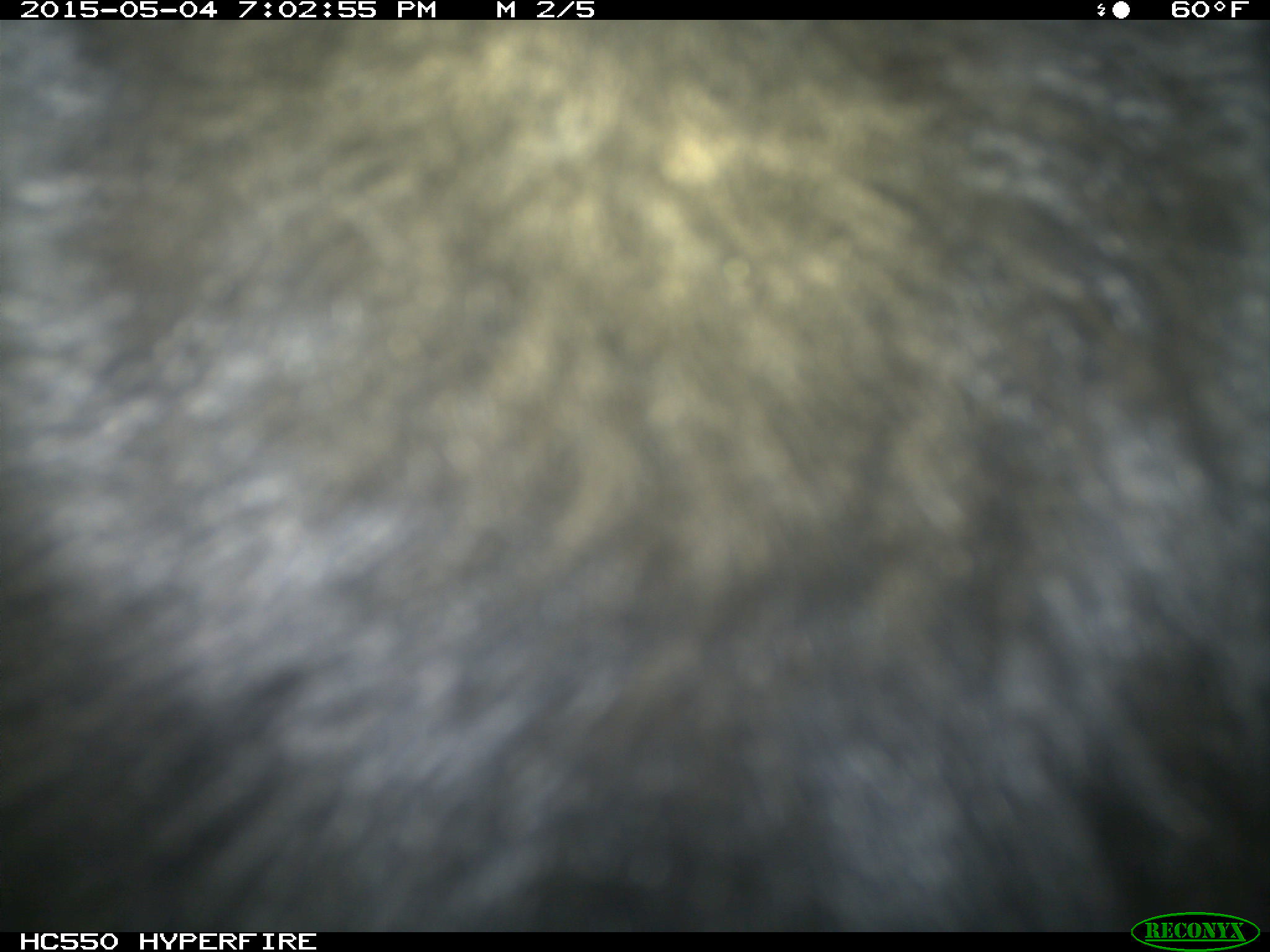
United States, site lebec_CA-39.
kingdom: Animalia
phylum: Chordata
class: Mammalia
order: Artiodactyla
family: Bovidae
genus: Bos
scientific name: Bos taurus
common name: domestic cow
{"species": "Bos taurus (domestic cow)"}